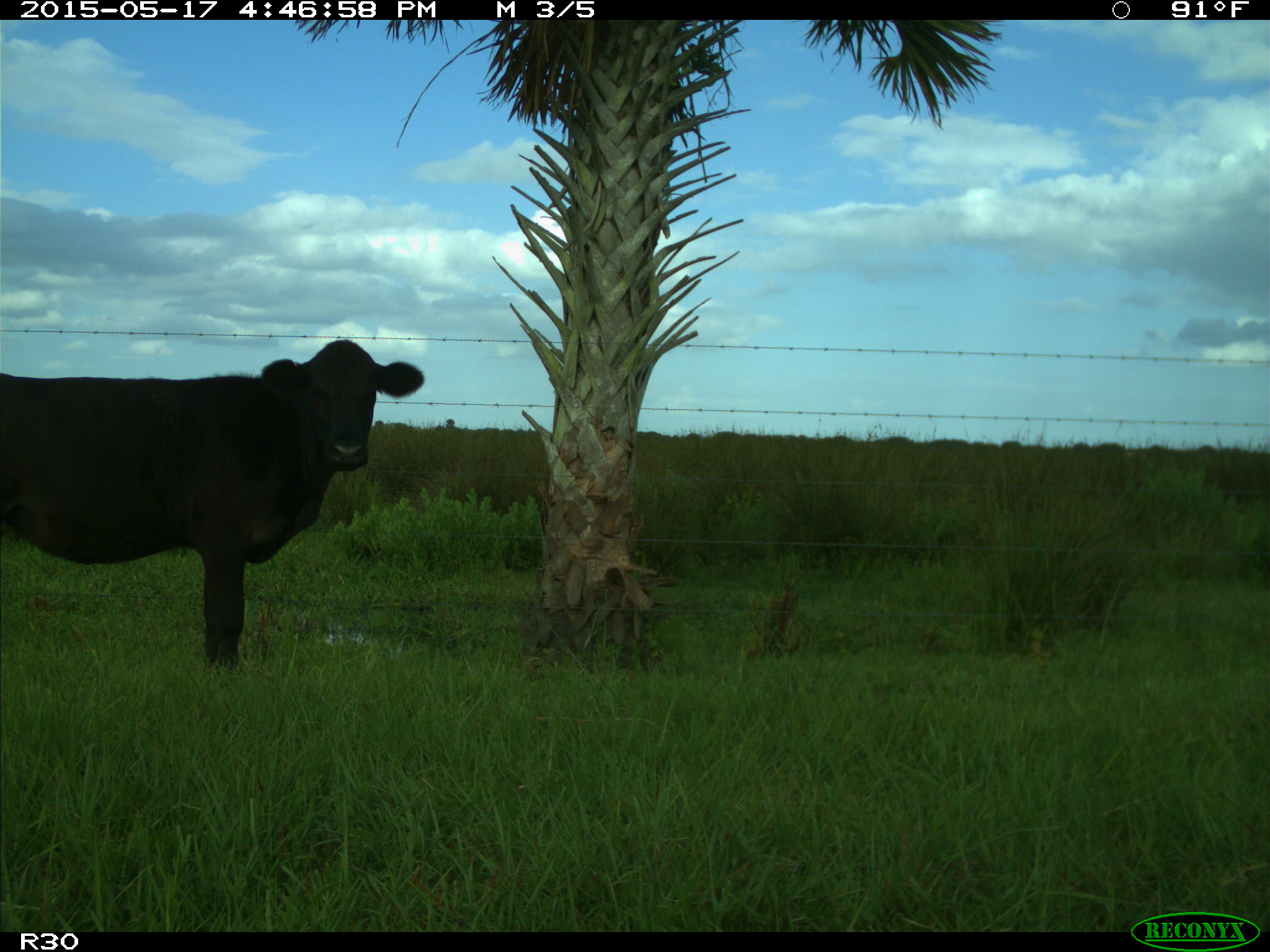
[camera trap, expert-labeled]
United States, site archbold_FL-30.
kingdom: Animalia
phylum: Chordata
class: Mammalia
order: Artiodactyla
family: Bovidae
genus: Bos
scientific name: Bos taurus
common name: domestic cow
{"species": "Bos taurus (domestic cow)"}